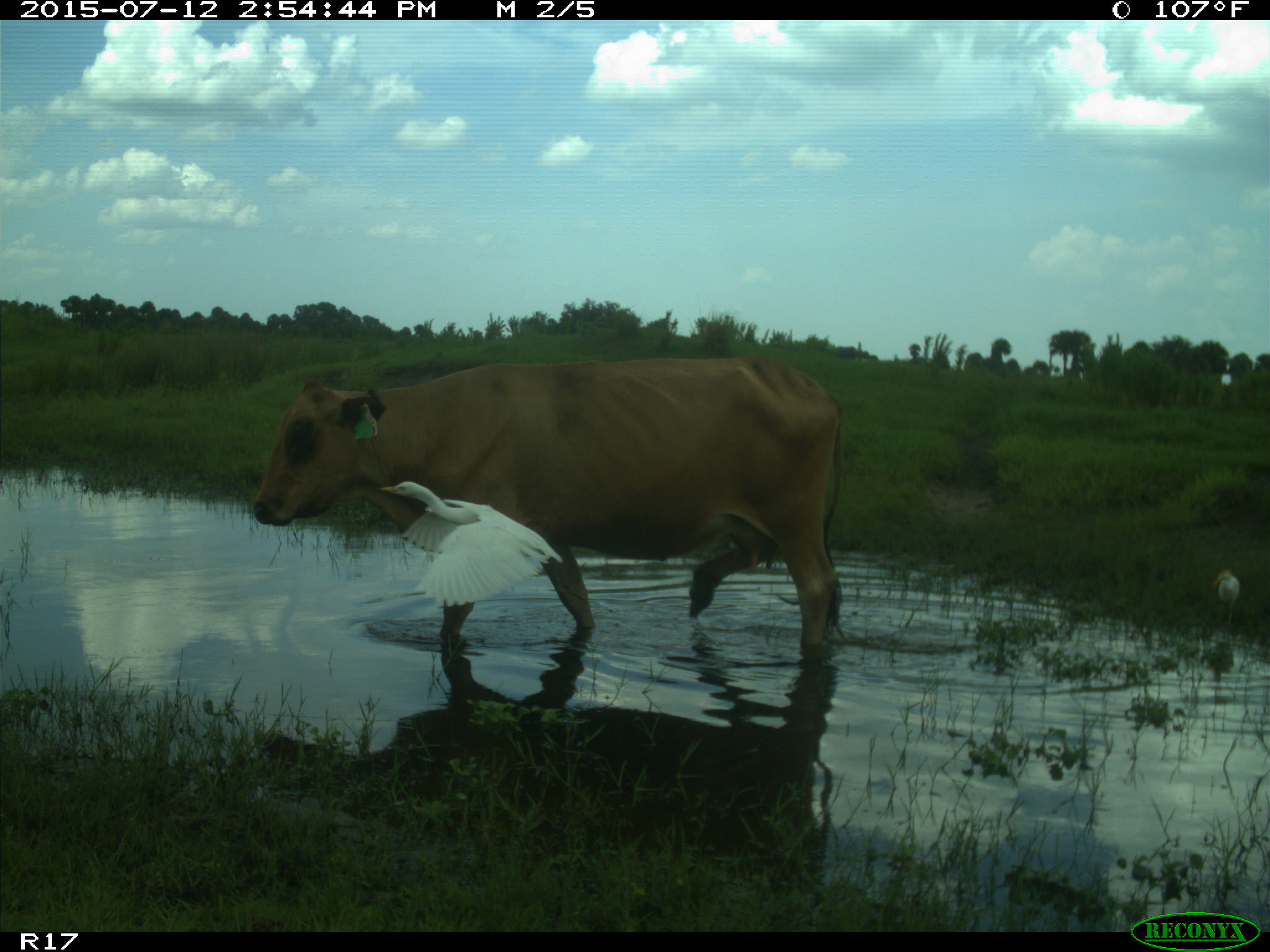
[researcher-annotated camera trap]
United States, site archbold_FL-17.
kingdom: Animalia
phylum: Chordata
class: Mammalia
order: Artiodactyla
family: Bovidae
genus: Bos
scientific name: Bos taurus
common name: domestic cow